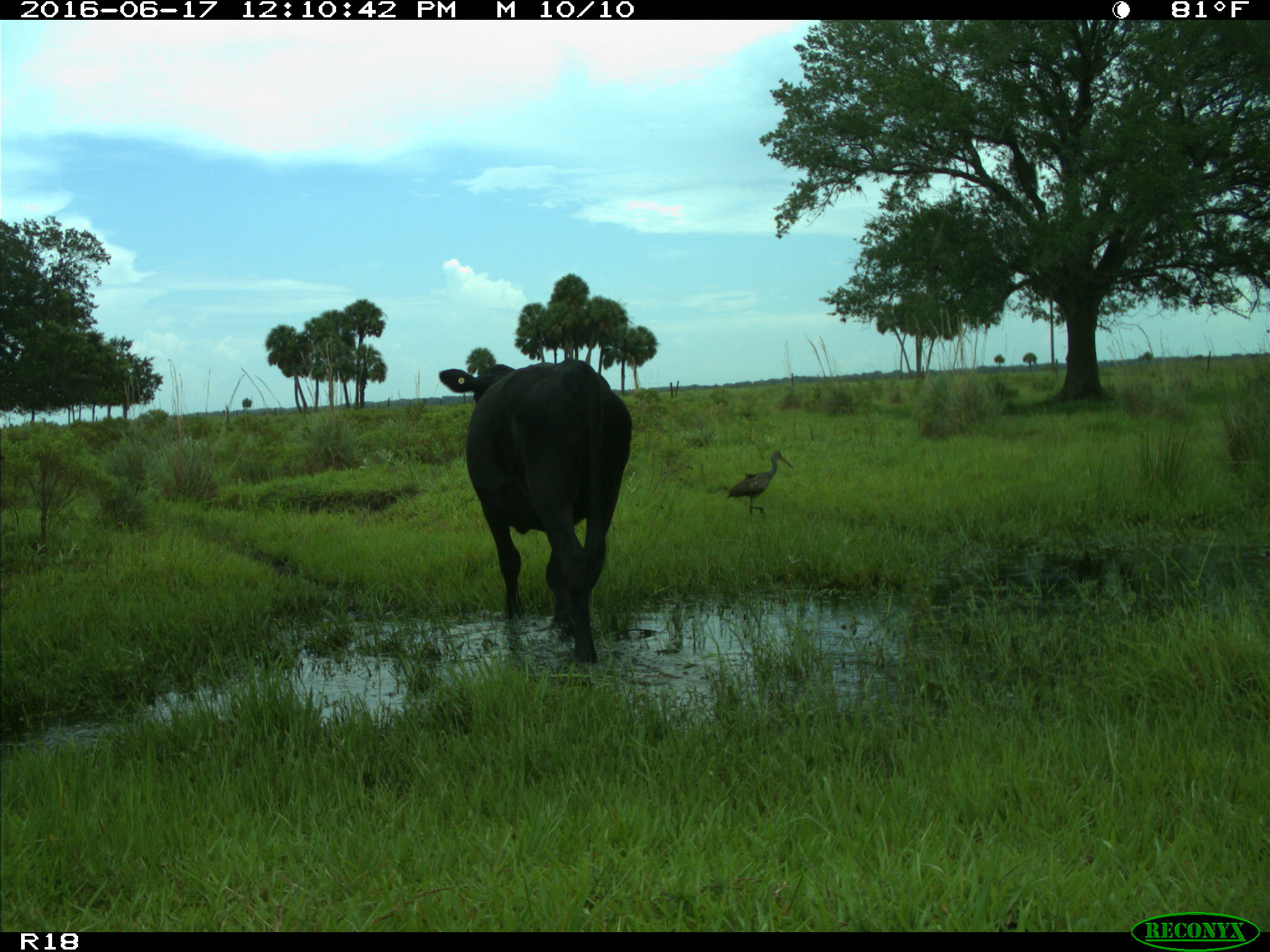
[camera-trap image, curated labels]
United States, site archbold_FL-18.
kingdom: Animalia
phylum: Chordata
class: Mammalia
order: Artiodactyla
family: Bovidae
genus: Bos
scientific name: Bos taurus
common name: domestic cow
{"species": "Bos taurus (domestic cow)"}